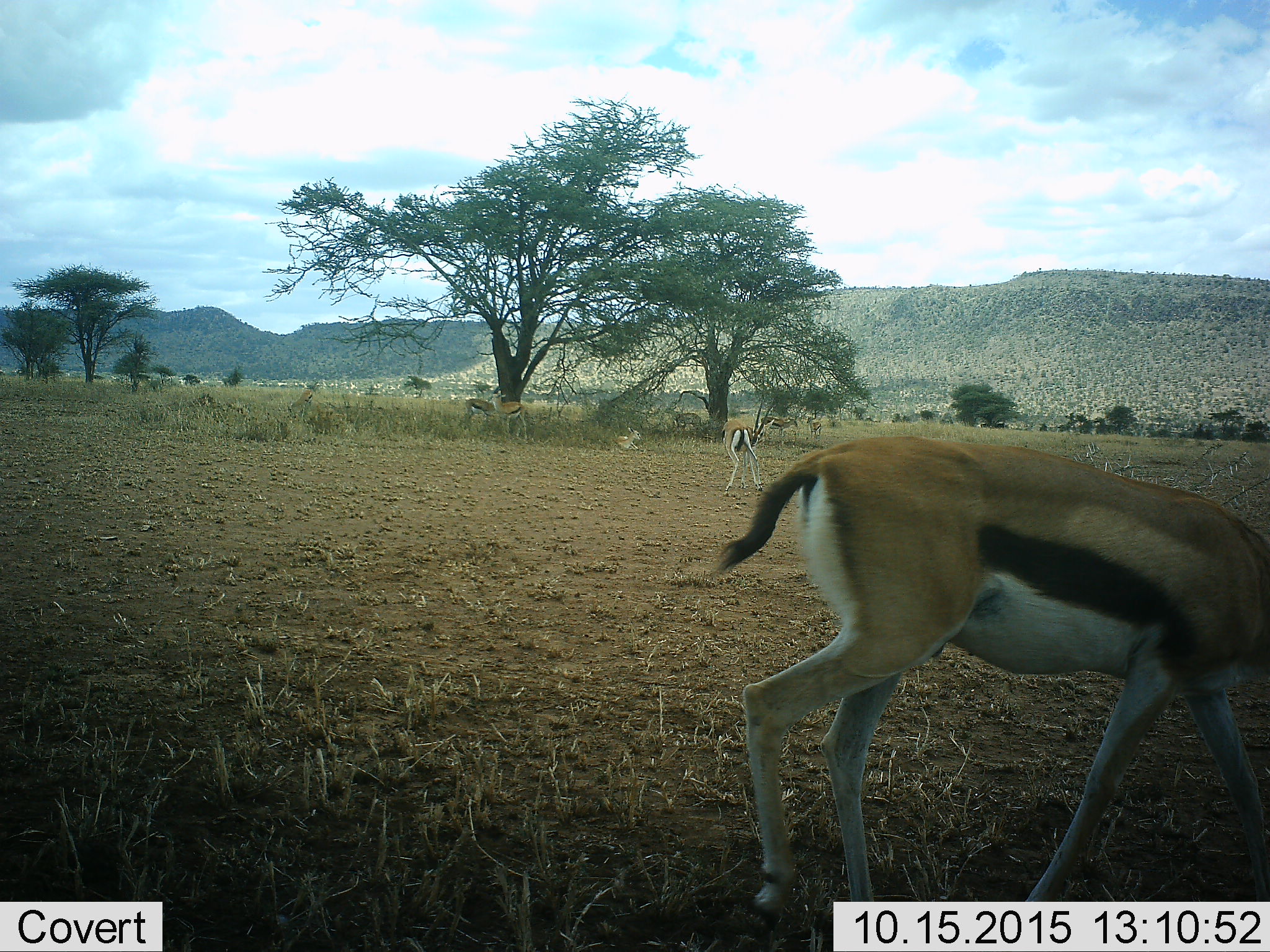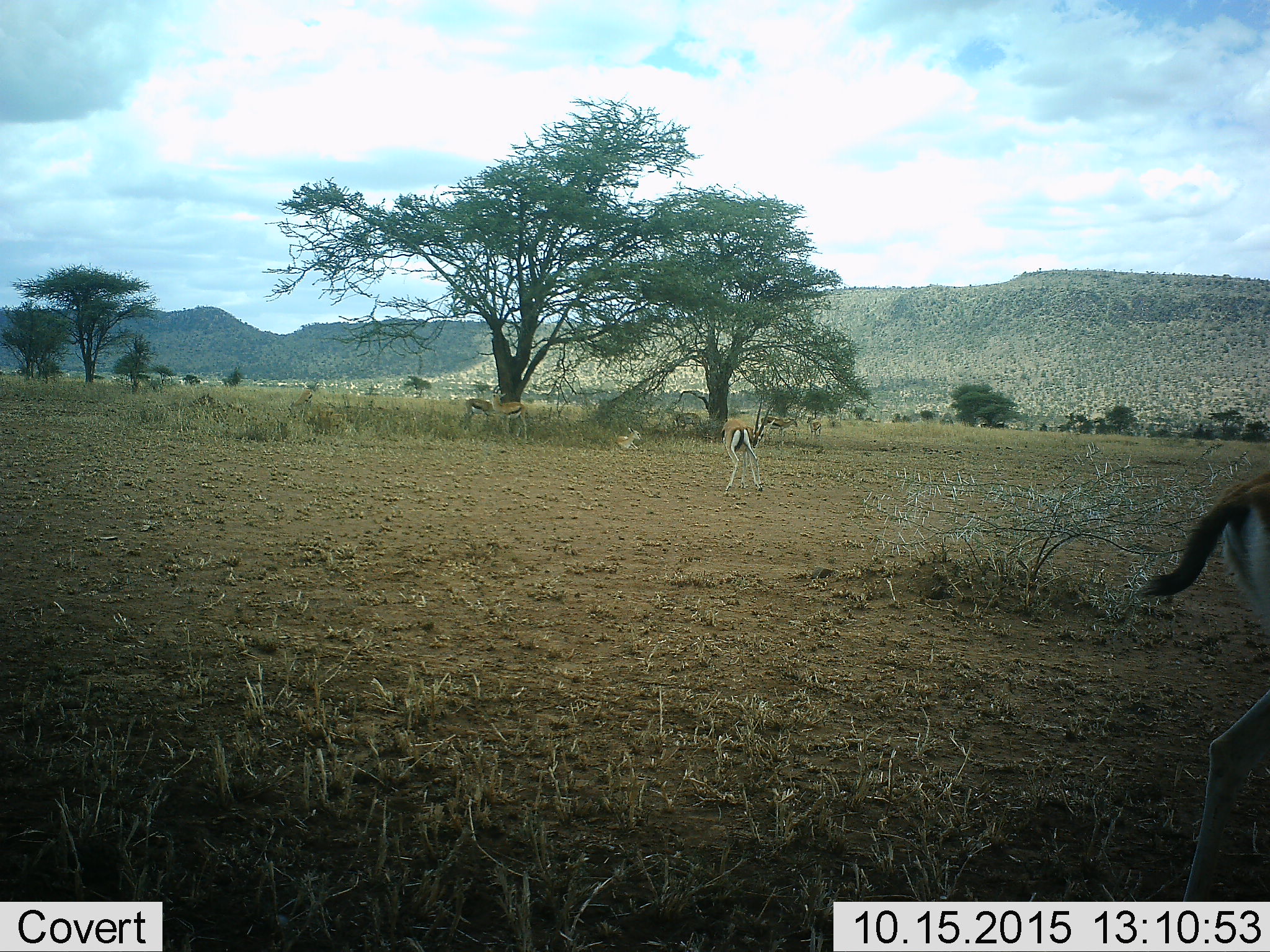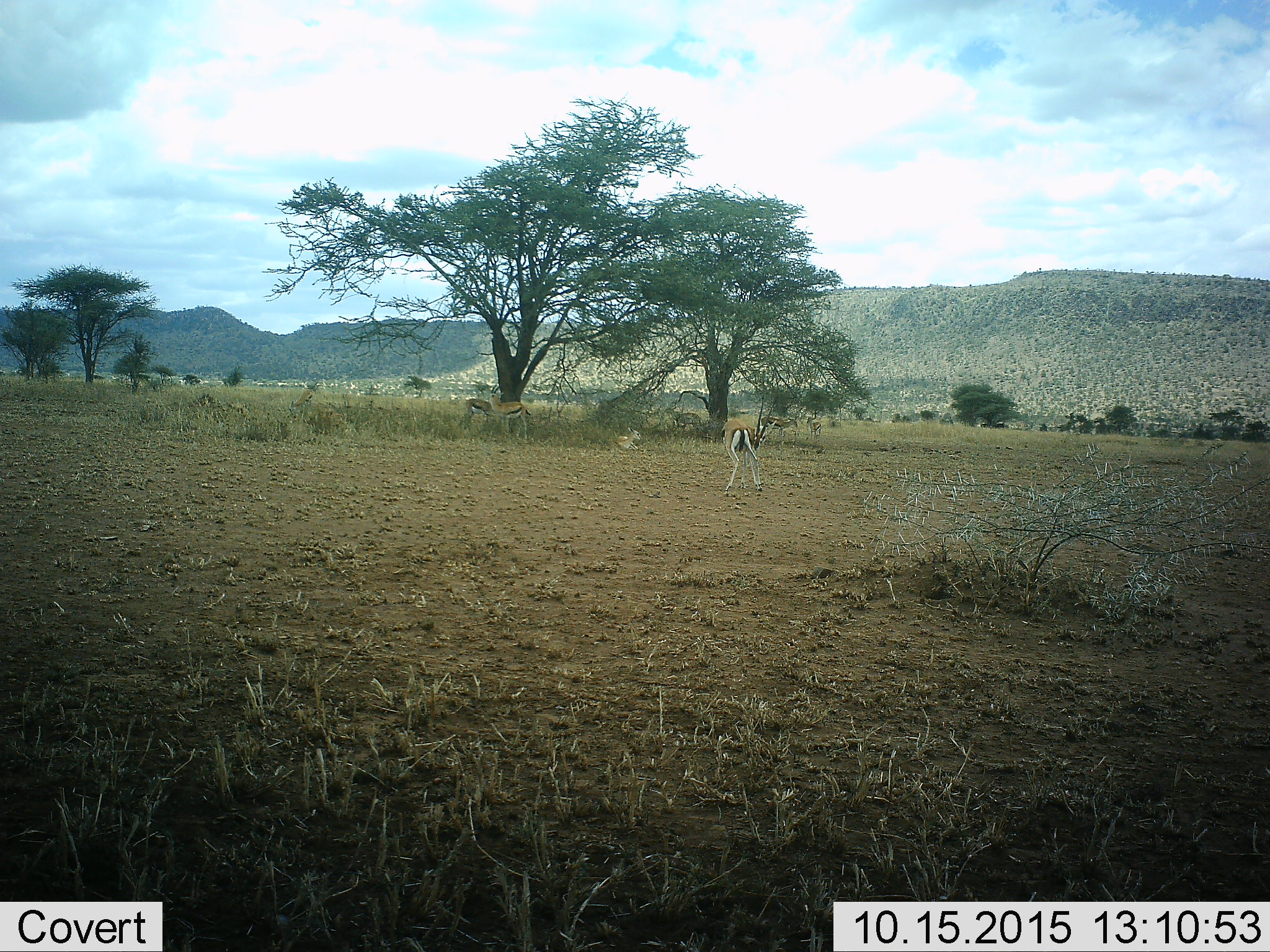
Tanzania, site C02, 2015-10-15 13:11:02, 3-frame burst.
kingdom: Animalia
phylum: Chordata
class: Mammalia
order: Artiodactyla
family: Bovidae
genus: Eudorcas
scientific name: Eudorcas thomsonii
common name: thomson's gazelle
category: gazellethomsons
Gazellethomsons (thomson's gazelle) (Eudorcas thomsonii), count 8. Behavior (volunteer vote fractions): standing 78%, resting 78%, moving 78%, interacting 17%. Young present (vote fraction): 50%. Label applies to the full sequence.